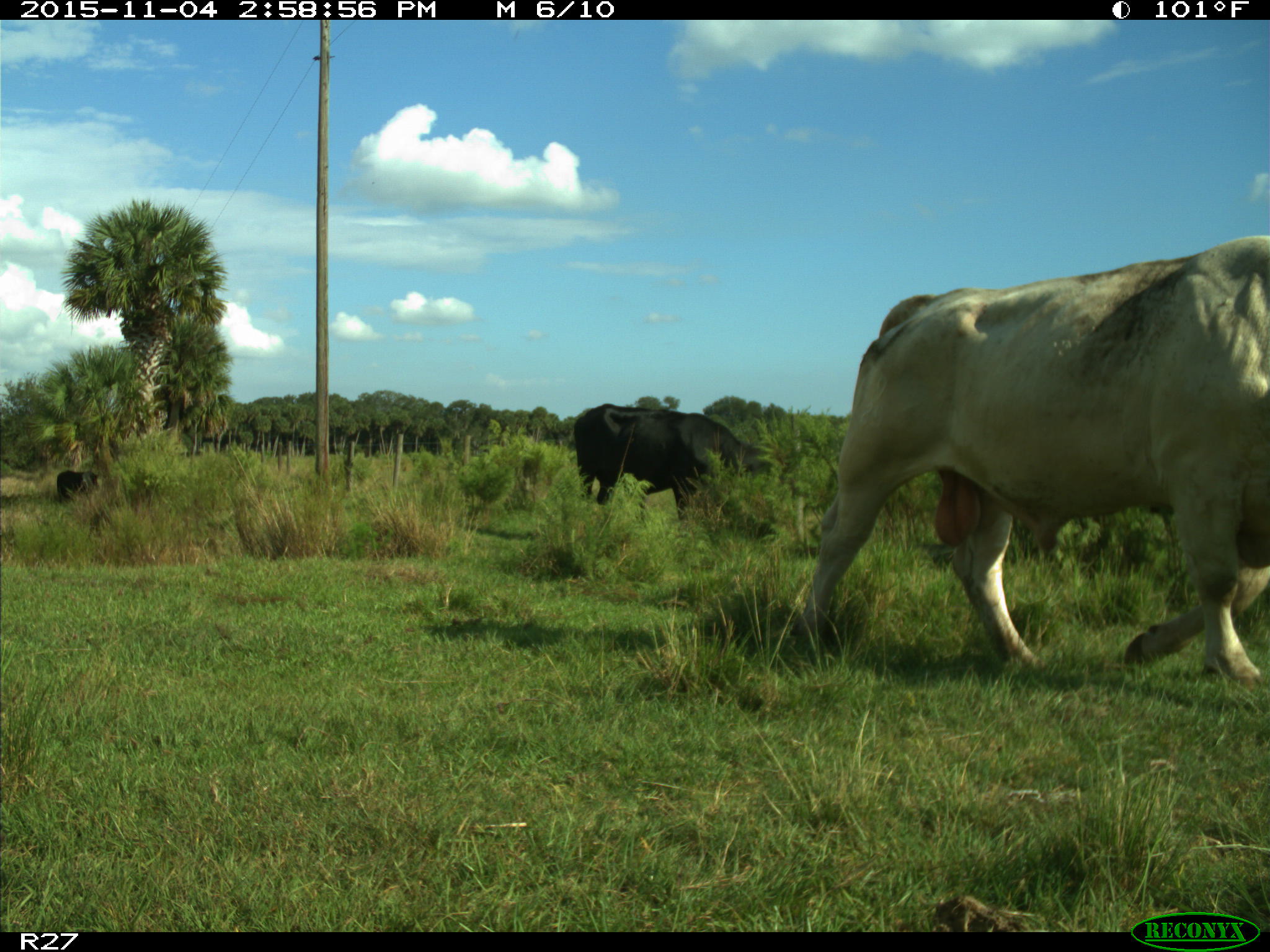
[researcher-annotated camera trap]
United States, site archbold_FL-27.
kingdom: Animalia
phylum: Chordata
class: Mammalia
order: Artiodactyla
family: Bovidae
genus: Bos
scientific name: Bos taurus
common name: domestic cow